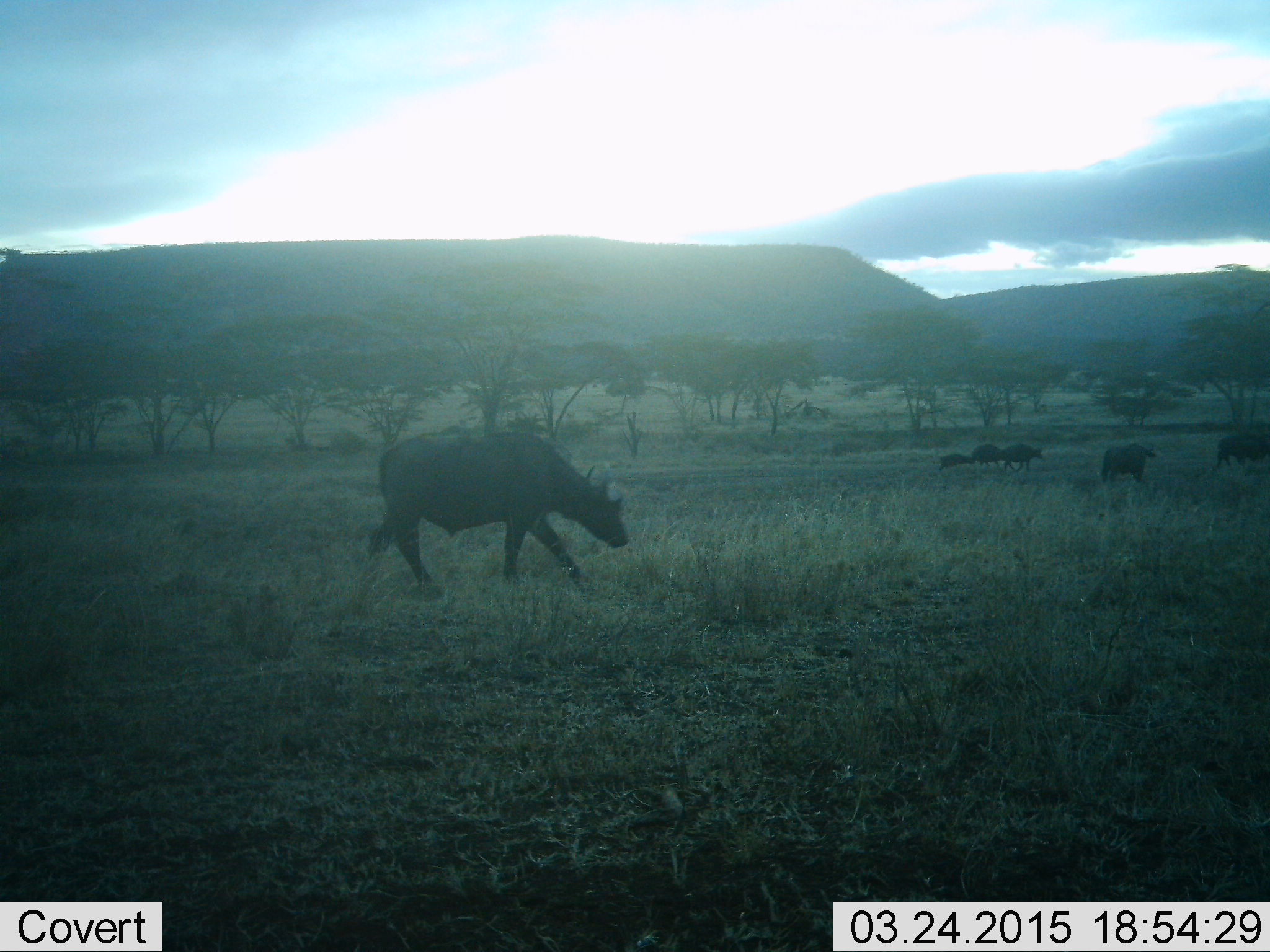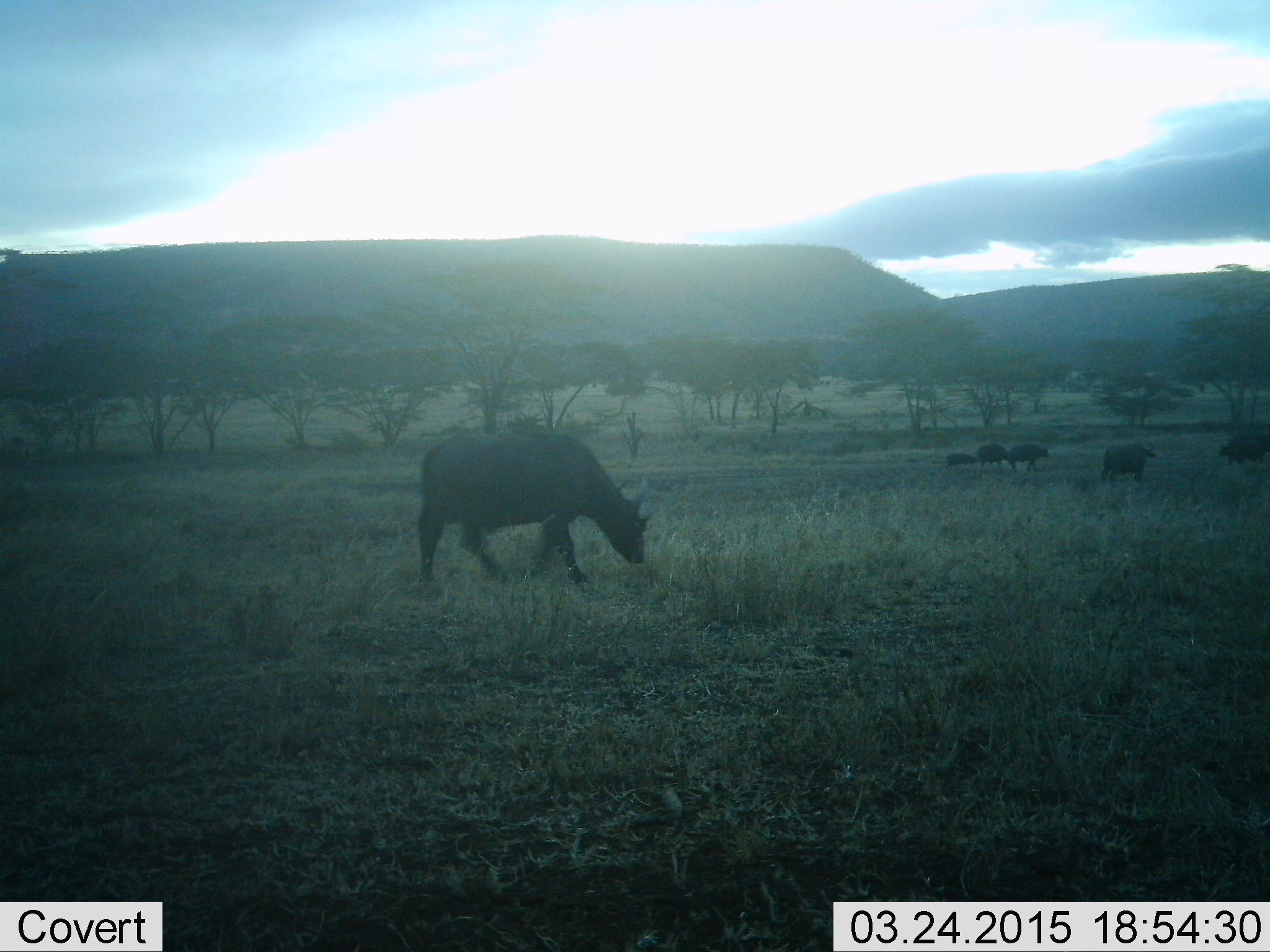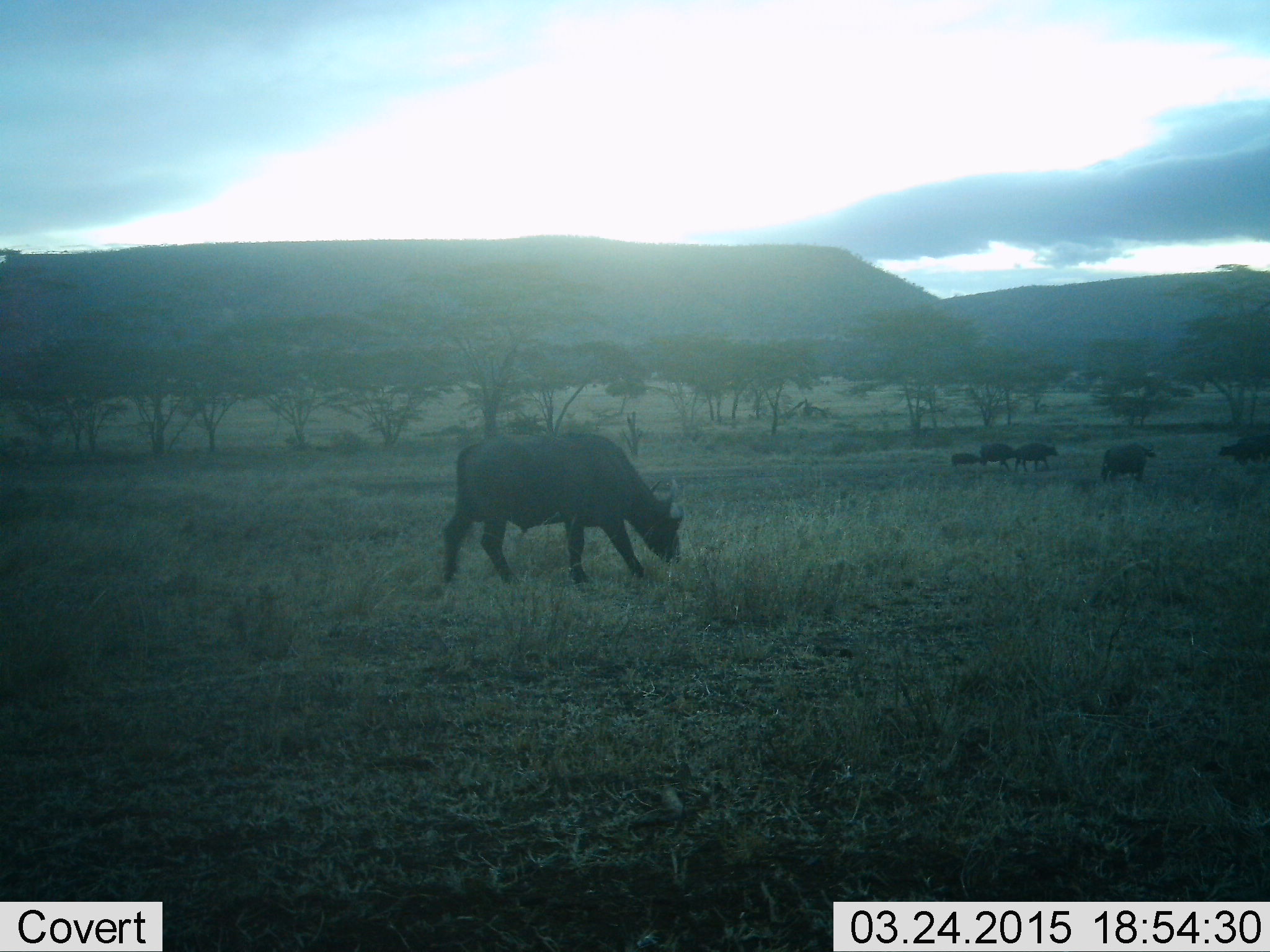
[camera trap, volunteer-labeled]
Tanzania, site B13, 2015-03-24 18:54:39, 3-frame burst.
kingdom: Animalia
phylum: Chordata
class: Mammalia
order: Artiodactyla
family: Bovidae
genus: Syncerus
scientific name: Syncerus caffer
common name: cape buffalo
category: buffalo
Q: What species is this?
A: Buffalo (cape buffalo) (Syncerus caffer).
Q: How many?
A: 6.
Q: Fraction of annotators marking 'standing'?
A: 20%.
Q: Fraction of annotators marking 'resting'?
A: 10%.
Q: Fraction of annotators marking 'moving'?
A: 60%.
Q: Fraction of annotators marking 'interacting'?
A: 0%.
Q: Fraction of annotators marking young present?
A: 10%.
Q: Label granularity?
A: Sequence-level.